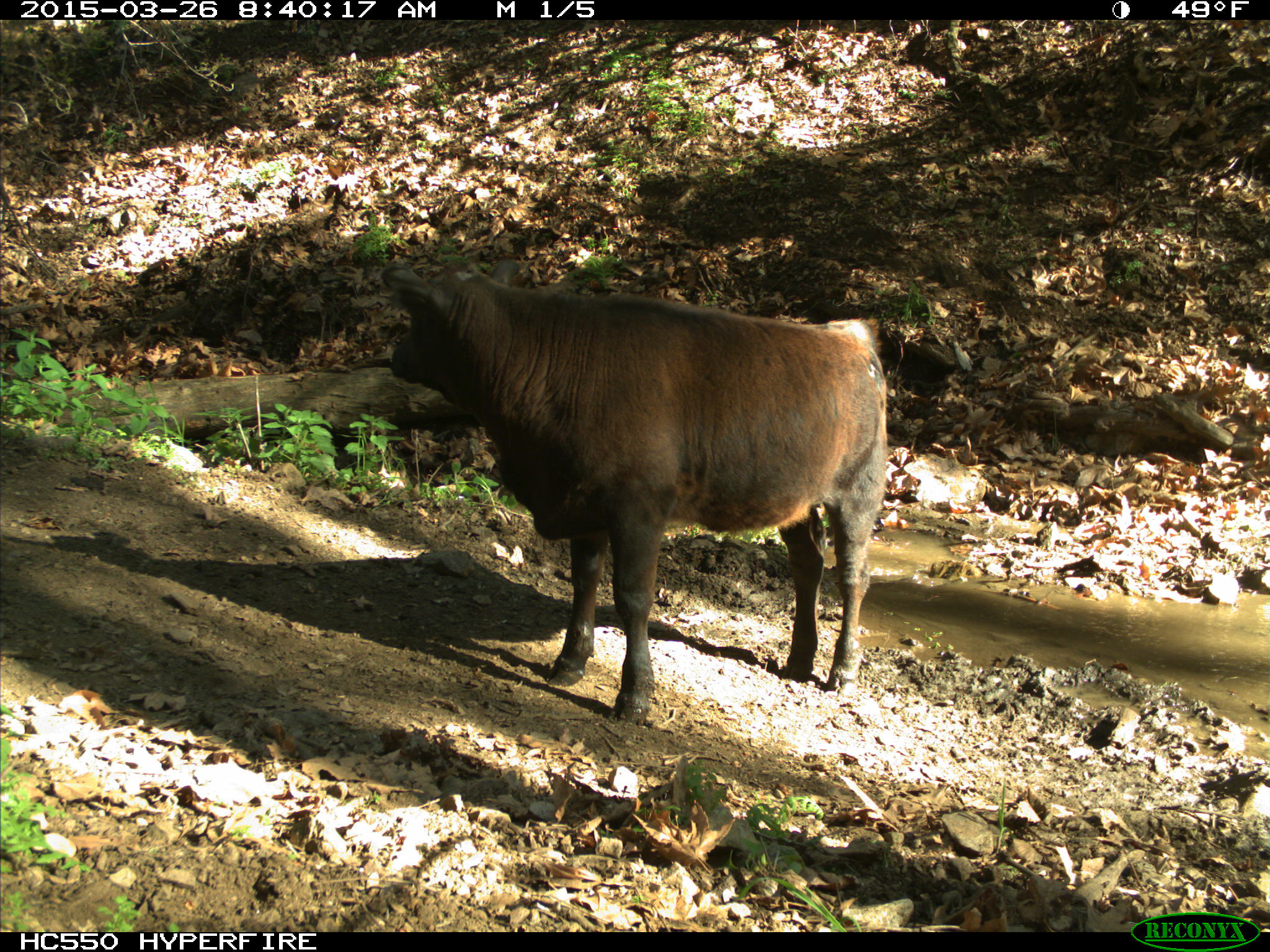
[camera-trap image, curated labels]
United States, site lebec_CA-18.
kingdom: Animalia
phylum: Chordata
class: Mammalia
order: Artiodactyla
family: Bovidae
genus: Bos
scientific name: Bos taurus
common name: domestic cow